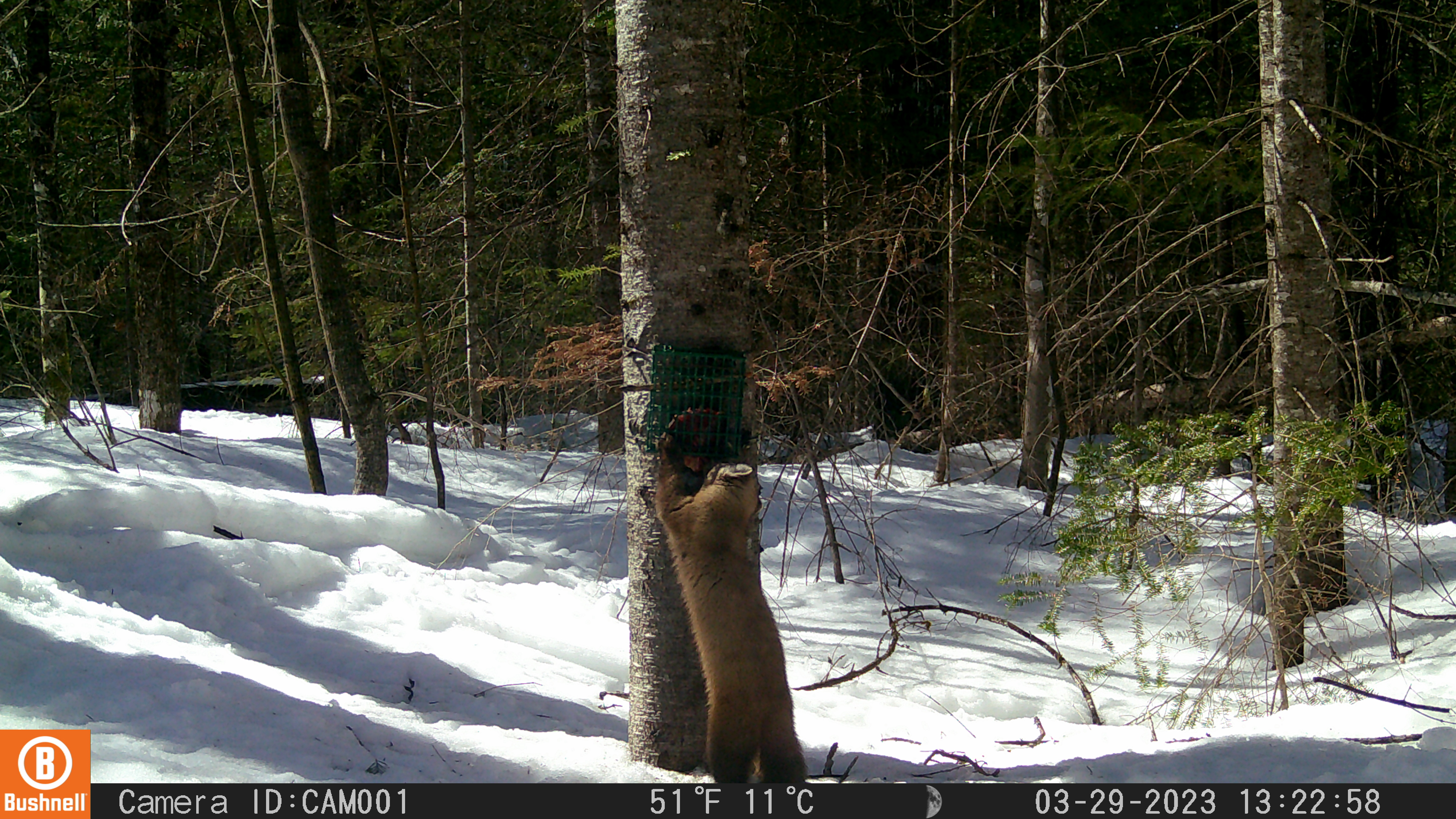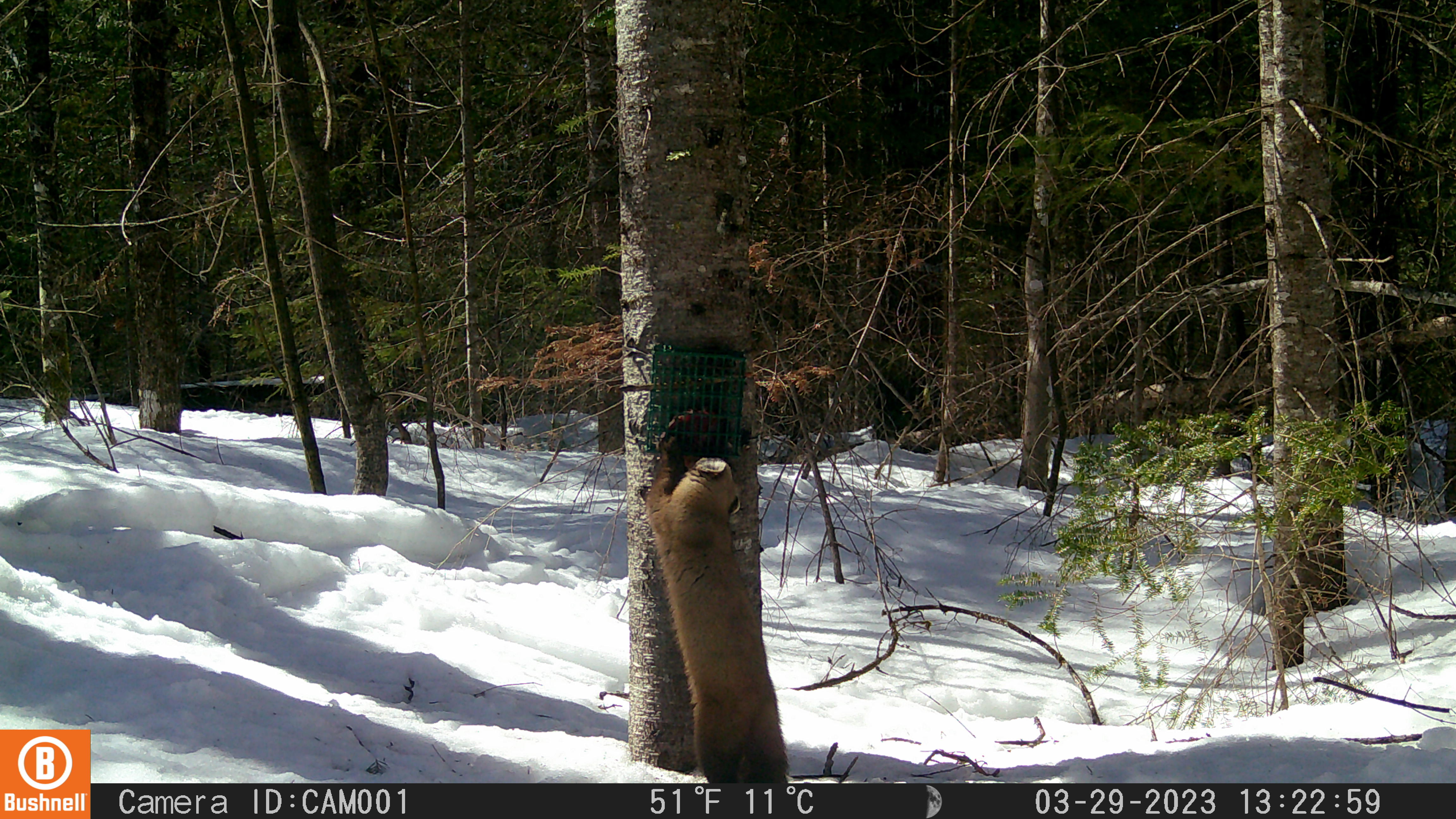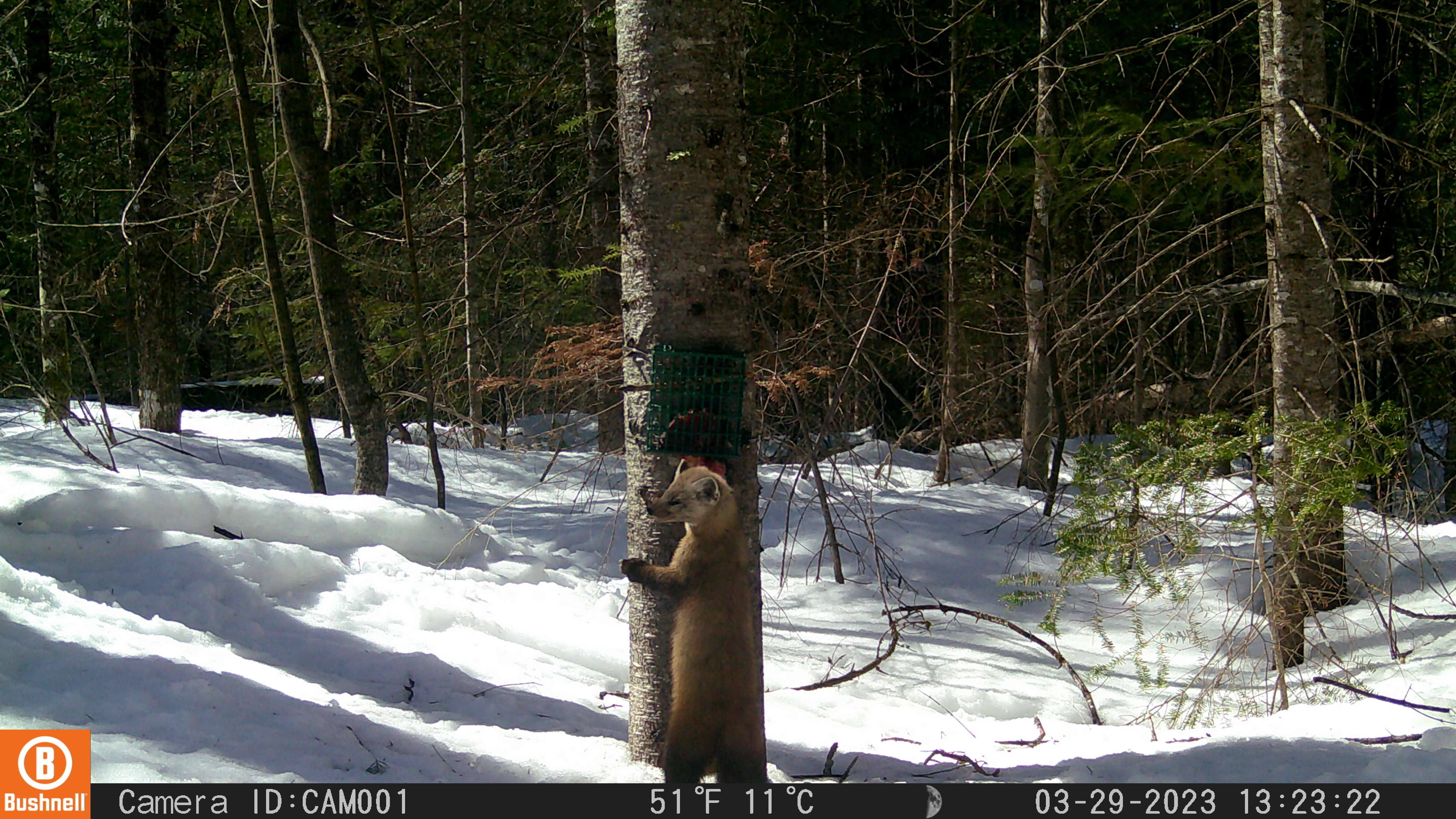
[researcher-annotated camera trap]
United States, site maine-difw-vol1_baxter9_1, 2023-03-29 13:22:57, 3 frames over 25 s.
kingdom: Animalia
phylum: Chordata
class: Mammalia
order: Carnivora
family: Mustelidae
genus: Martes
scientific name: Martes americana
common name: american marten